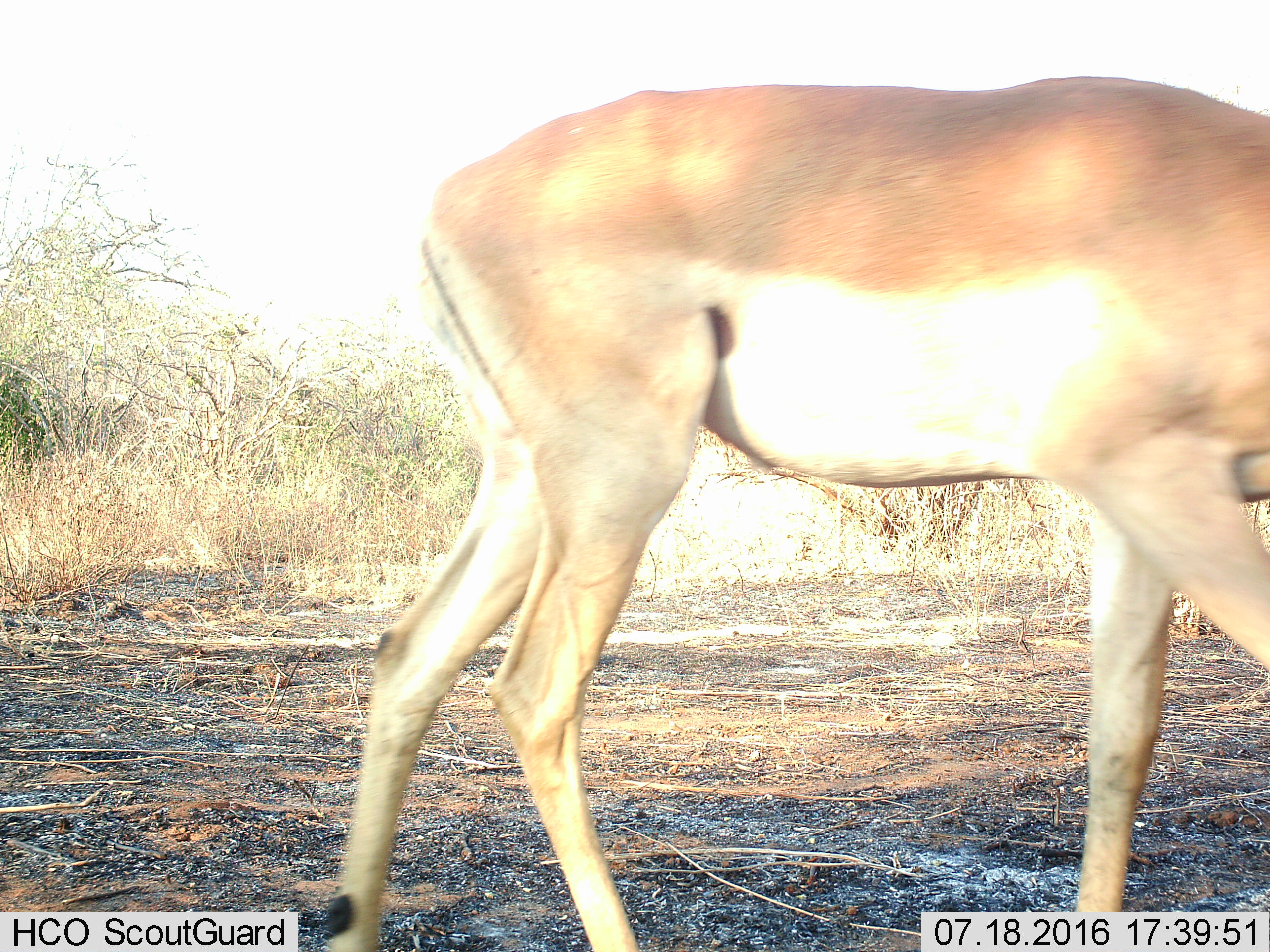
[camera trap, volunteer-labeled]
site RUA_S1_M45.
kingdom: Animalia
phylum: Chordata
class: Mammalia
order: Artiodactyla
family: Bovidae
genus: Aepyceros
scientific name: Aepyceros melampus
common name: impala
Impala (Aepyceros melampus), count 1. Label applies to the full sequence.